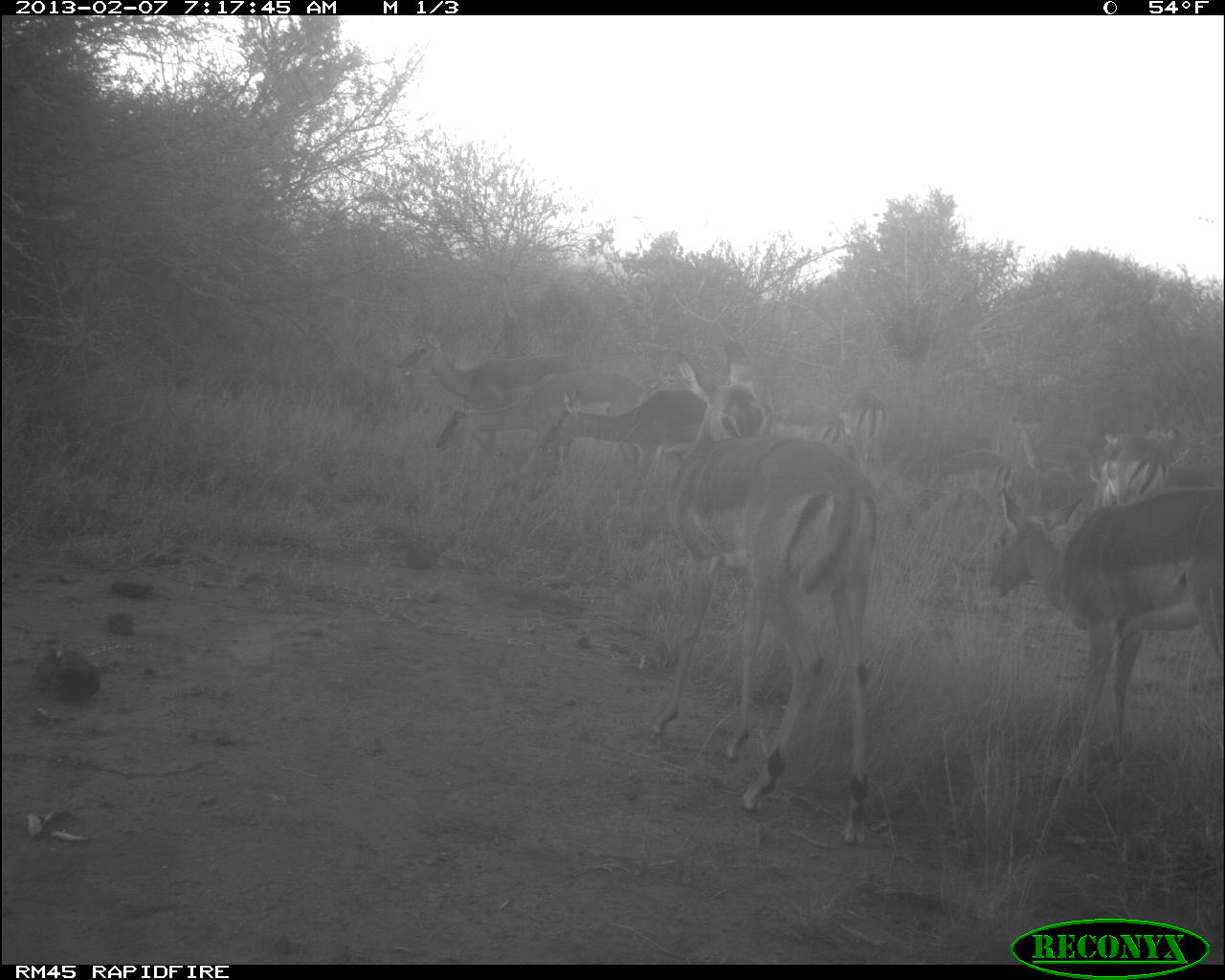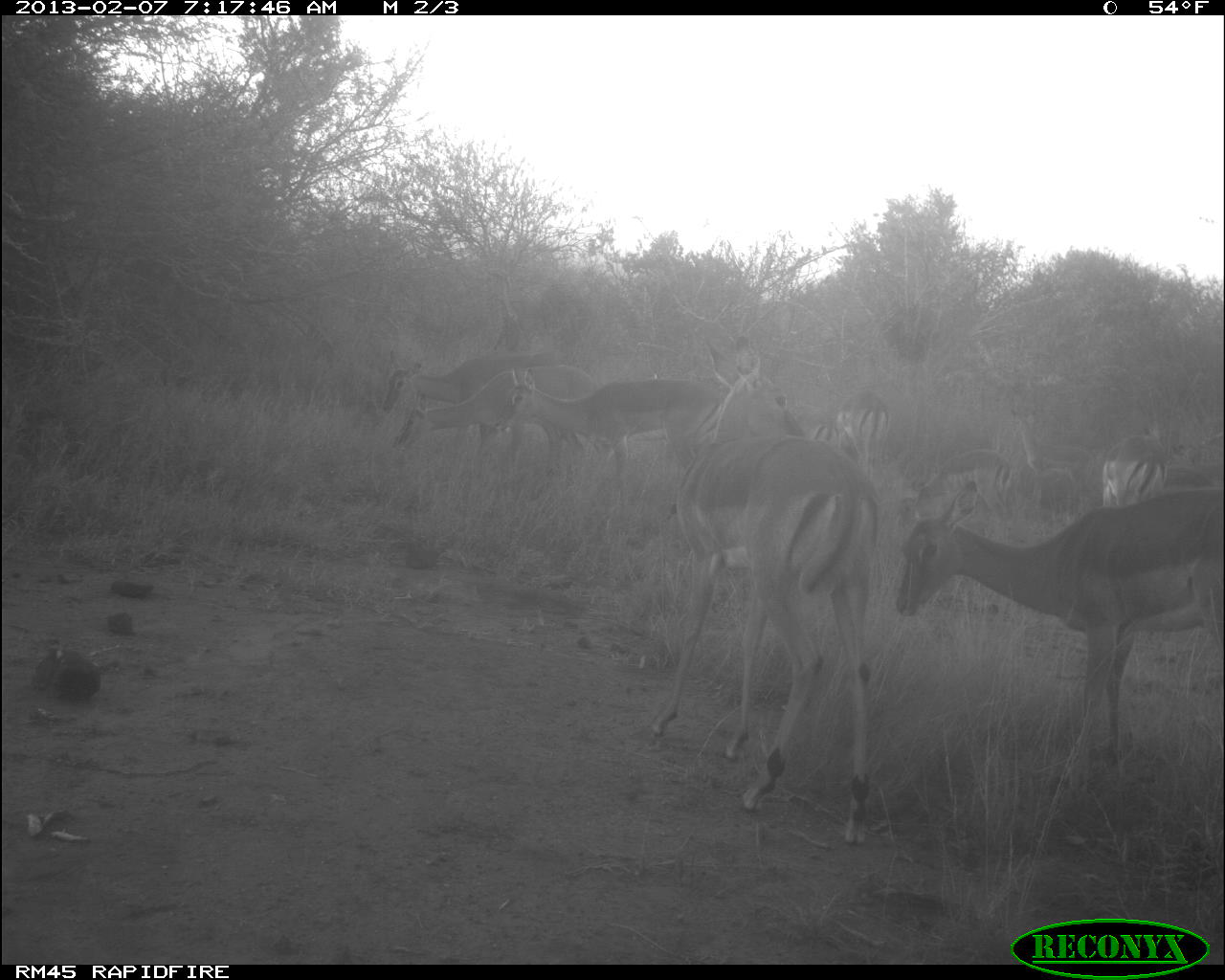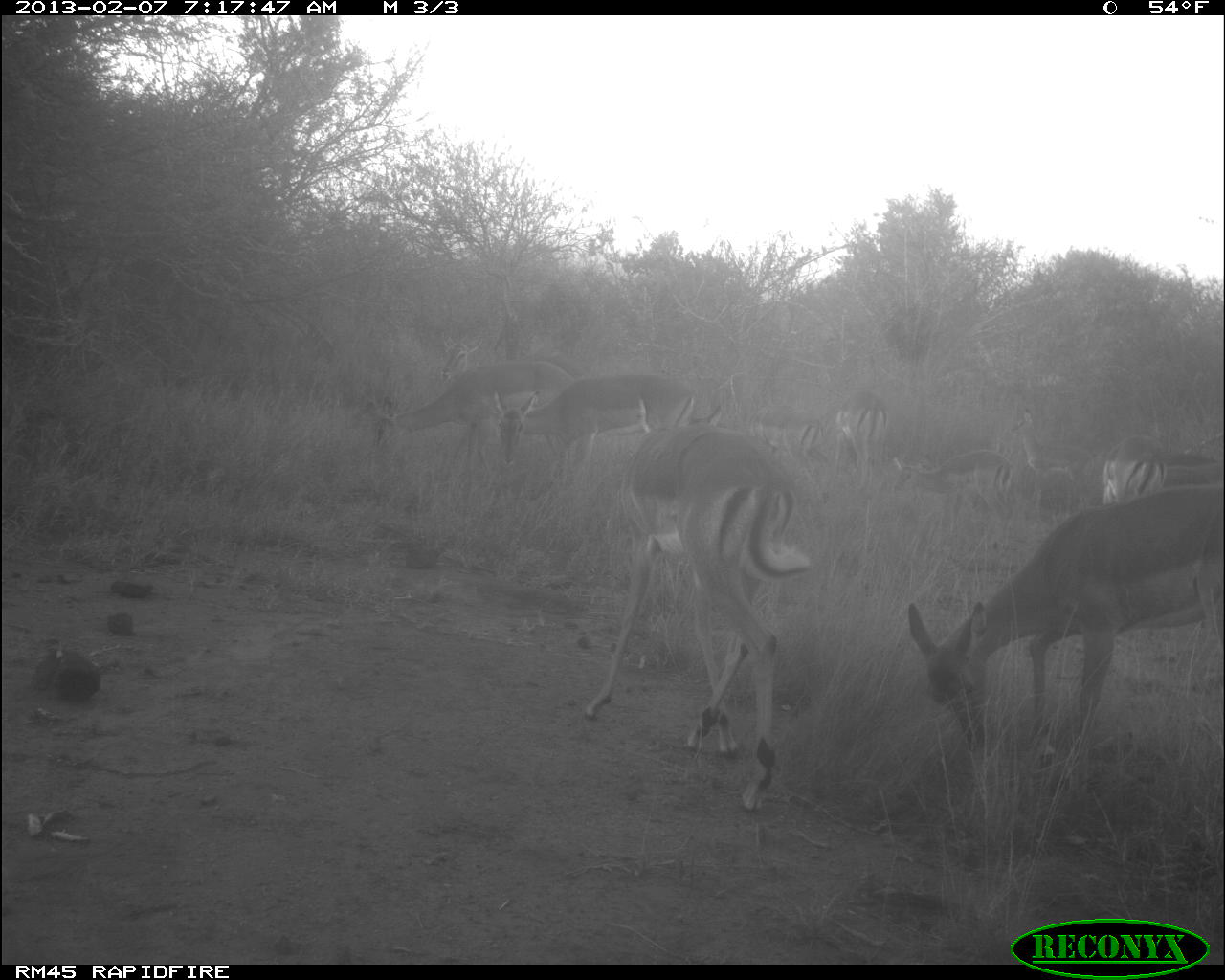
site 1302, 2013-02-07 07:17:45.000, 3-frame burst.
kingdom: Animalia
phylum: Chordata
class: Mammalia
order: Artiodactyla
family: Bovidae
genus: Aepyceros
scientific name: Aepyceros melampus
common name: impala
Aepyceros melampus (impala), count 11.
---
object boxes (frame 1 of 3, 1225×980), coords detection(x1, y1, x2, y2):
aepyceros melampus: detection(668, 340, 877, 844); detection(991, 489, 1225, 760); detection(437, 373, 644, 476); detection(539, 390, 708, 485); detection(398, 334, 579, 407); detection(919, 452, 1018, 541); detection(1013, 417, 1094, 514); detection(823, 392, 887, 480); detection(1117, 424, 1181, 504); detection(1089, 432, 1124, 507)